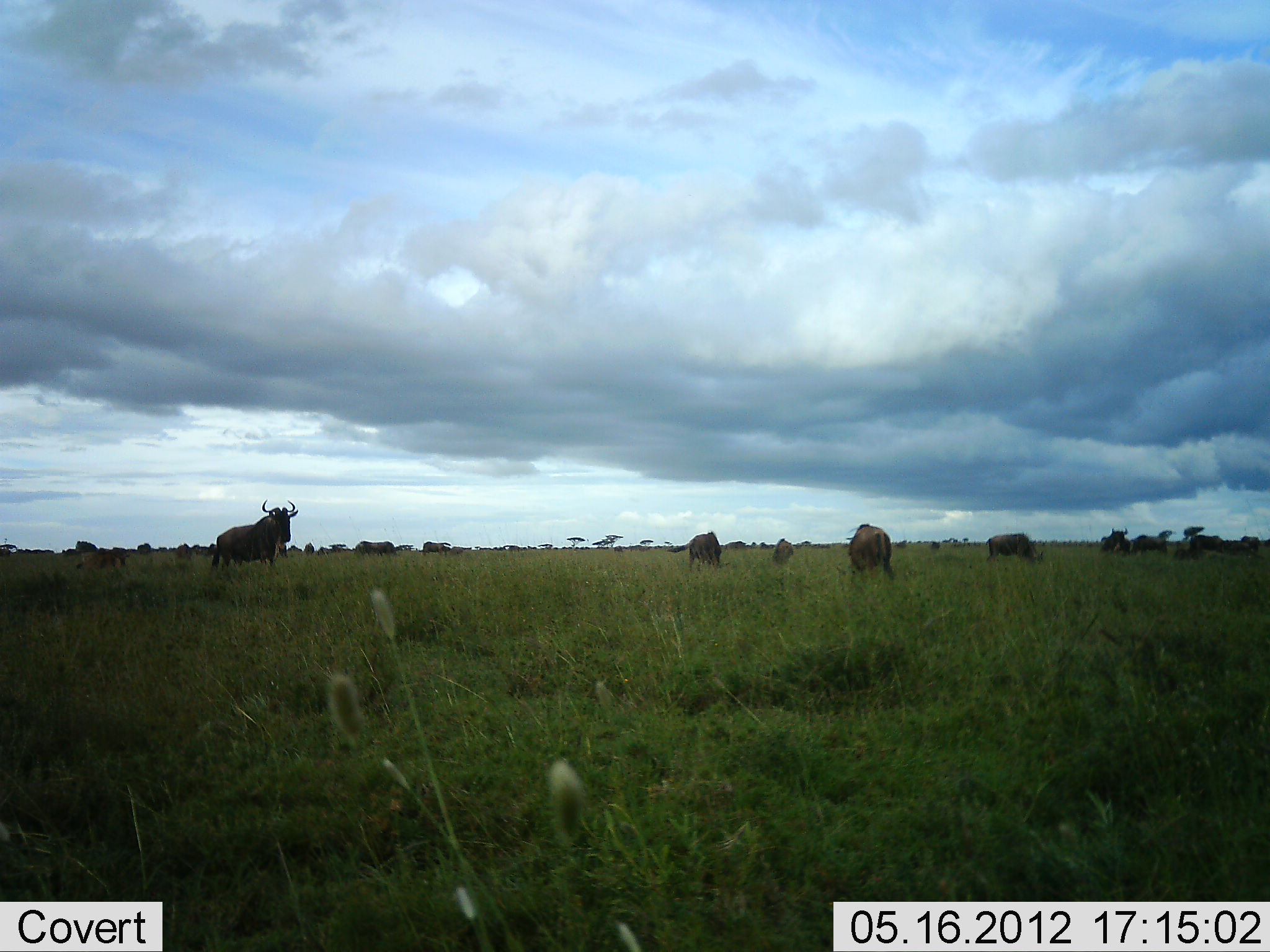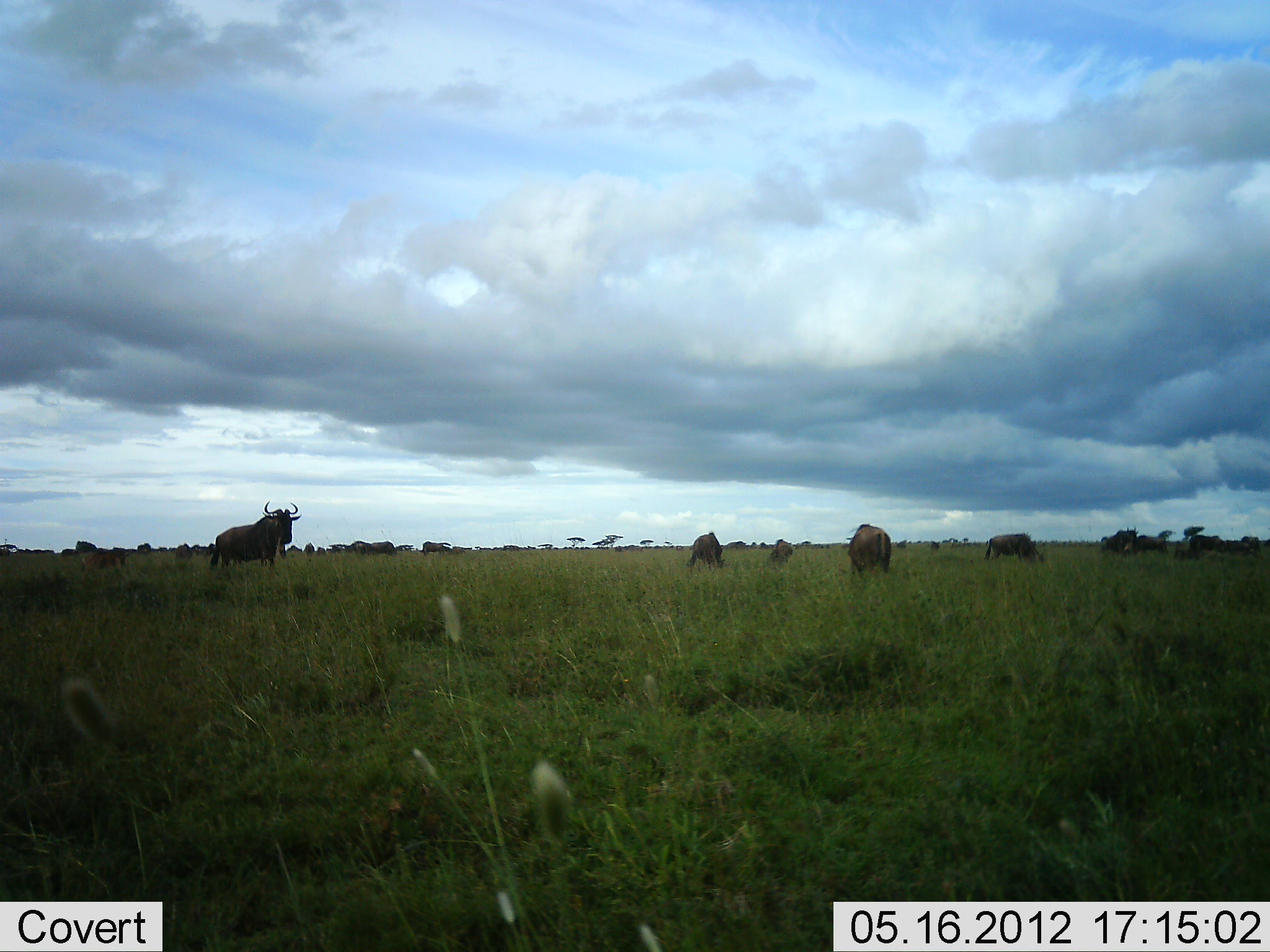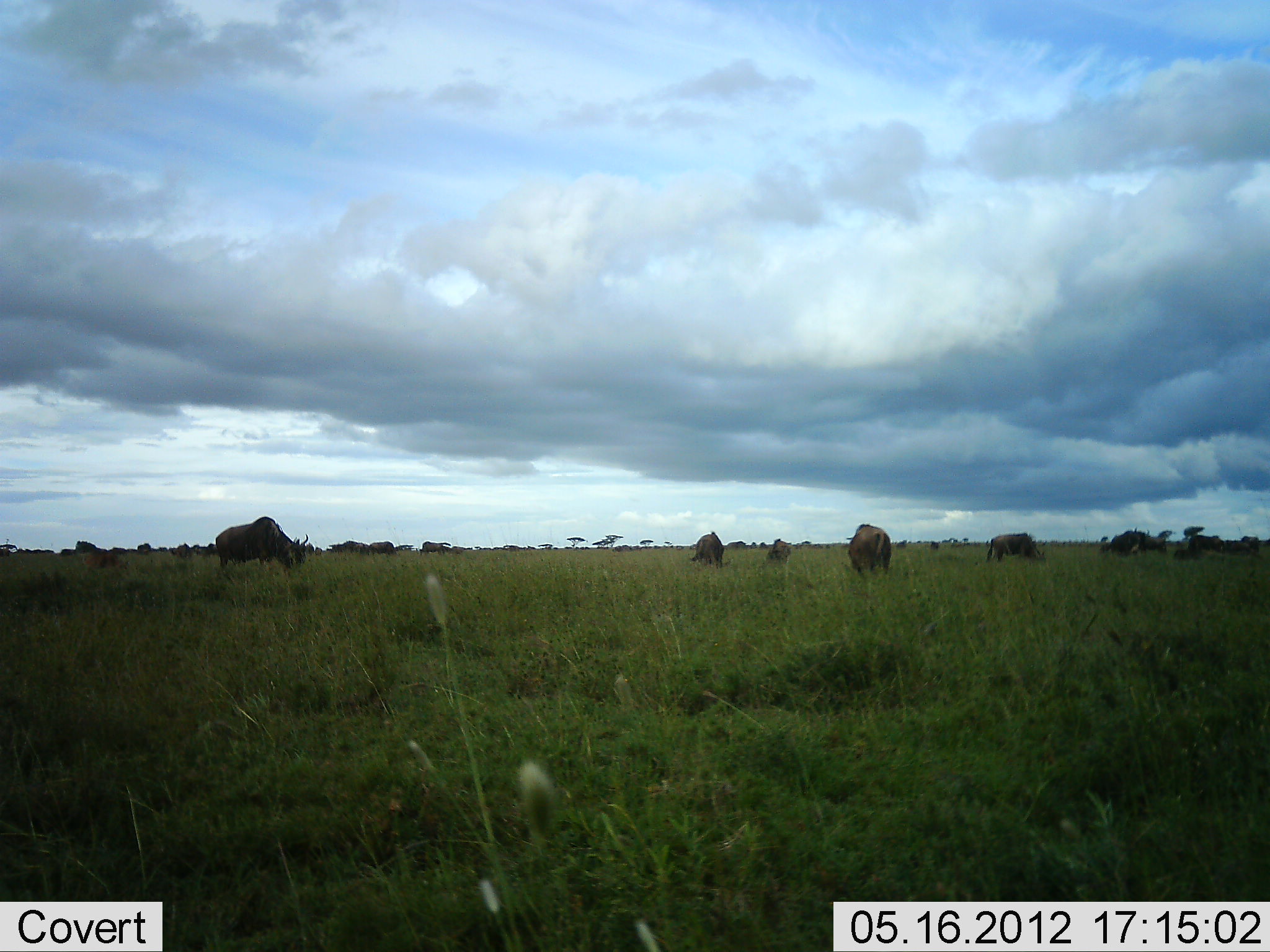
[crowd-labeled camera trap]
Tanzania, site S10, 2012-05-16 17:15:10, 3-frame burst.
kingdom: Animalia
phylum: Chordata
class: Mammalia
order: Artiodactyla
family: Bovidae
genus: Connochaetes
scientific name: Connochaetes taurinus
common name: blue wildebeest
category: wildebeest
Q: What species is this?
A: Wildebeest (blue wildebeest) (Connochaetes taurinus).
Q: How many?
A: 11-50.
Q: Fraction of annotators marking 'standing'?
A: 90%.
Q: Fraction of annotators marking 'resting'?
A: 0%.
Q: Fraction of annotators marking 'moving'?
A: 30%.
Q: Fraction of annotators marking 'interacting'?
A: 10%.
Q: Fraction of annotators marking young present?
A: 0%.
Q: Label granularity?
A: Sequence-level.